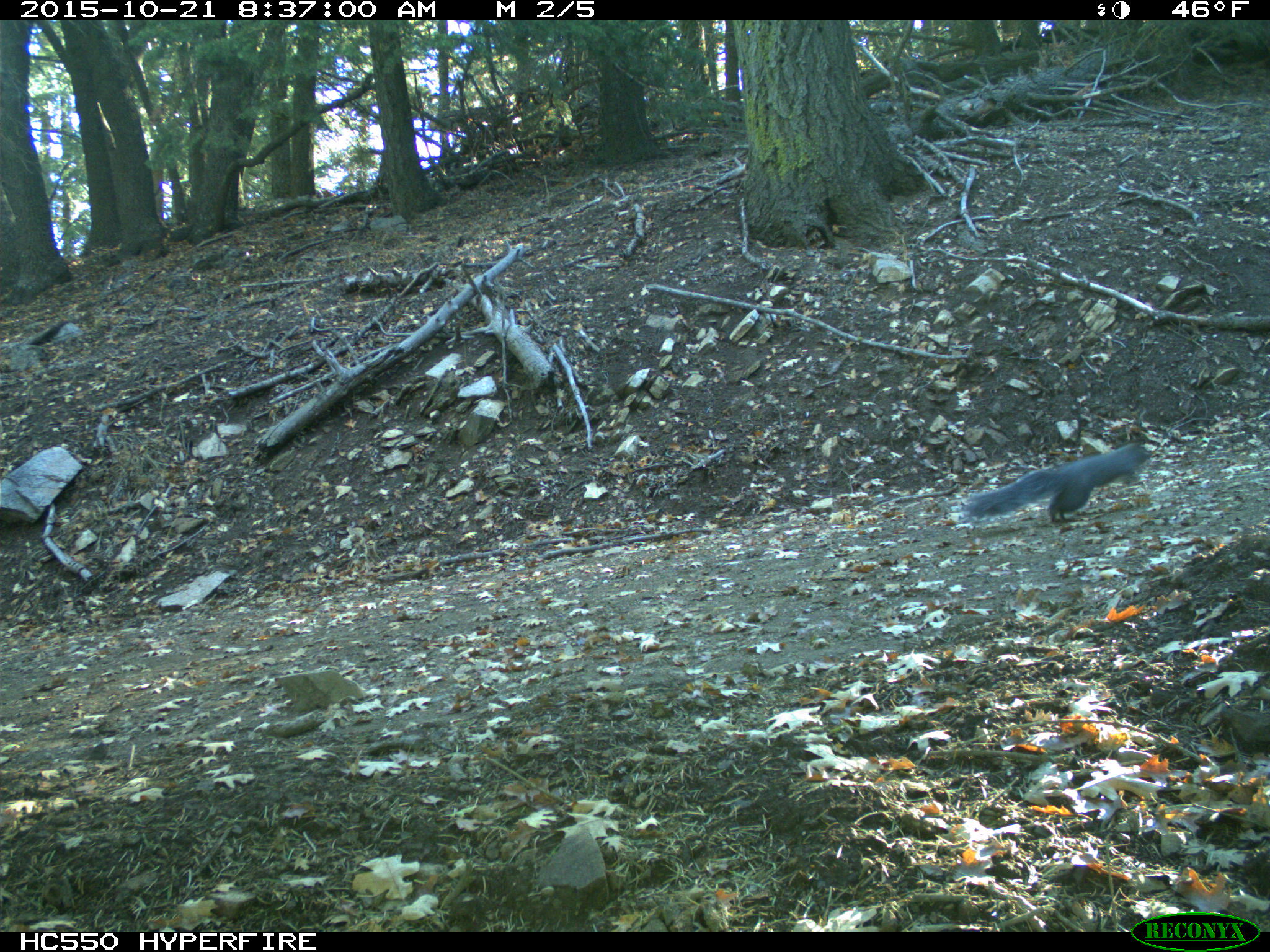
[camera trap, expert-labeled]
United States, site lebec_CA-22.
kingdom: Animalia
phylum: Chordata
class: Mammalia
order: Rodentia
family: Sciuridae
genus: Sciurus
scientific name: Sciurus carolinensis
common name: eastern gray squirrel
Sciurus carolinensis (eastern gray squirrel).